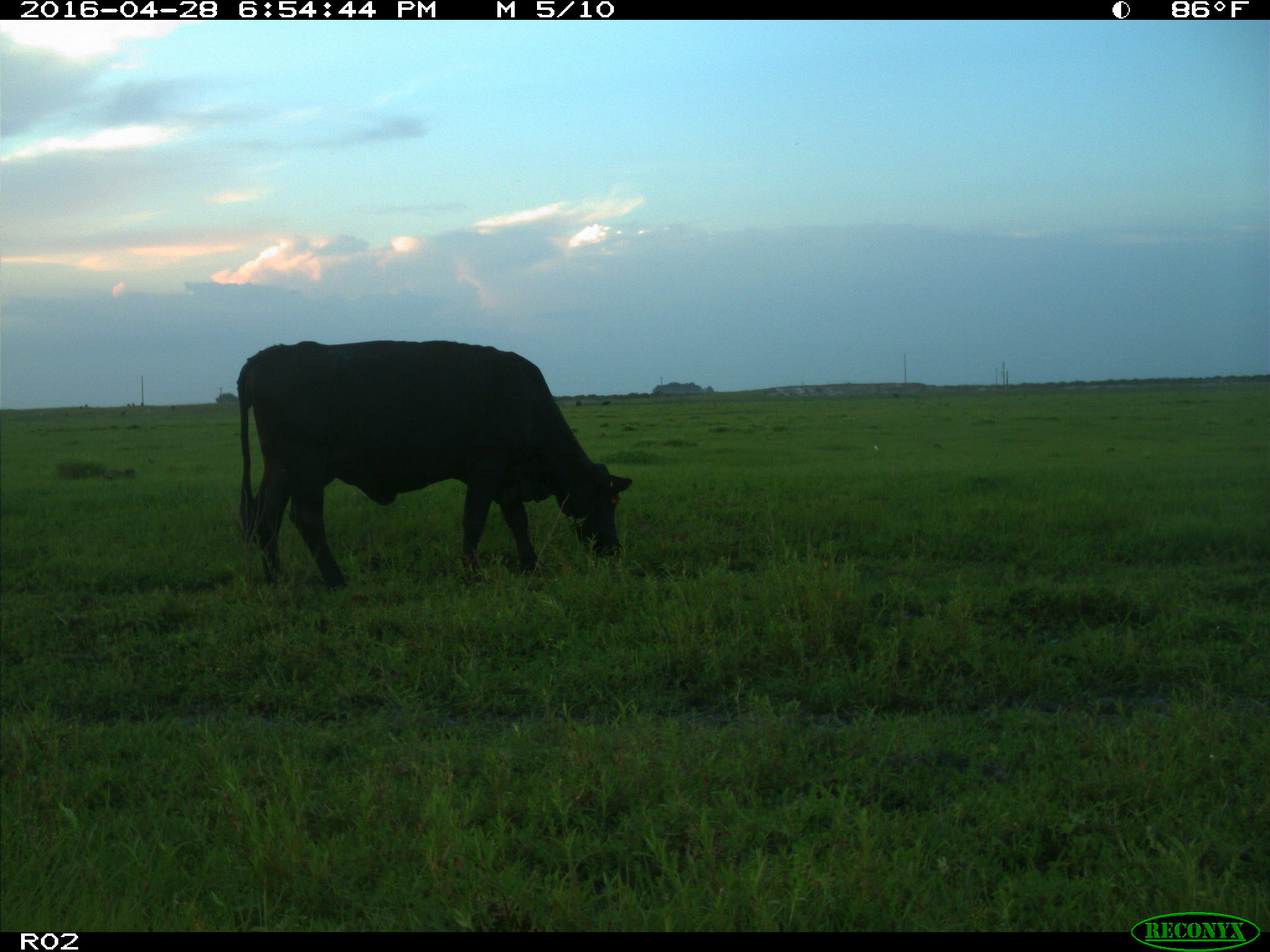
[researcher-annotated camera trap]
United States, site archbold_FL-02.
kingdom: Animalia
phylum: Chordata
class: Mammalia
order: Artiodactyla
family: Bovidae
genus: Bos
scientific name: Bos taurus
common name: domestic cow